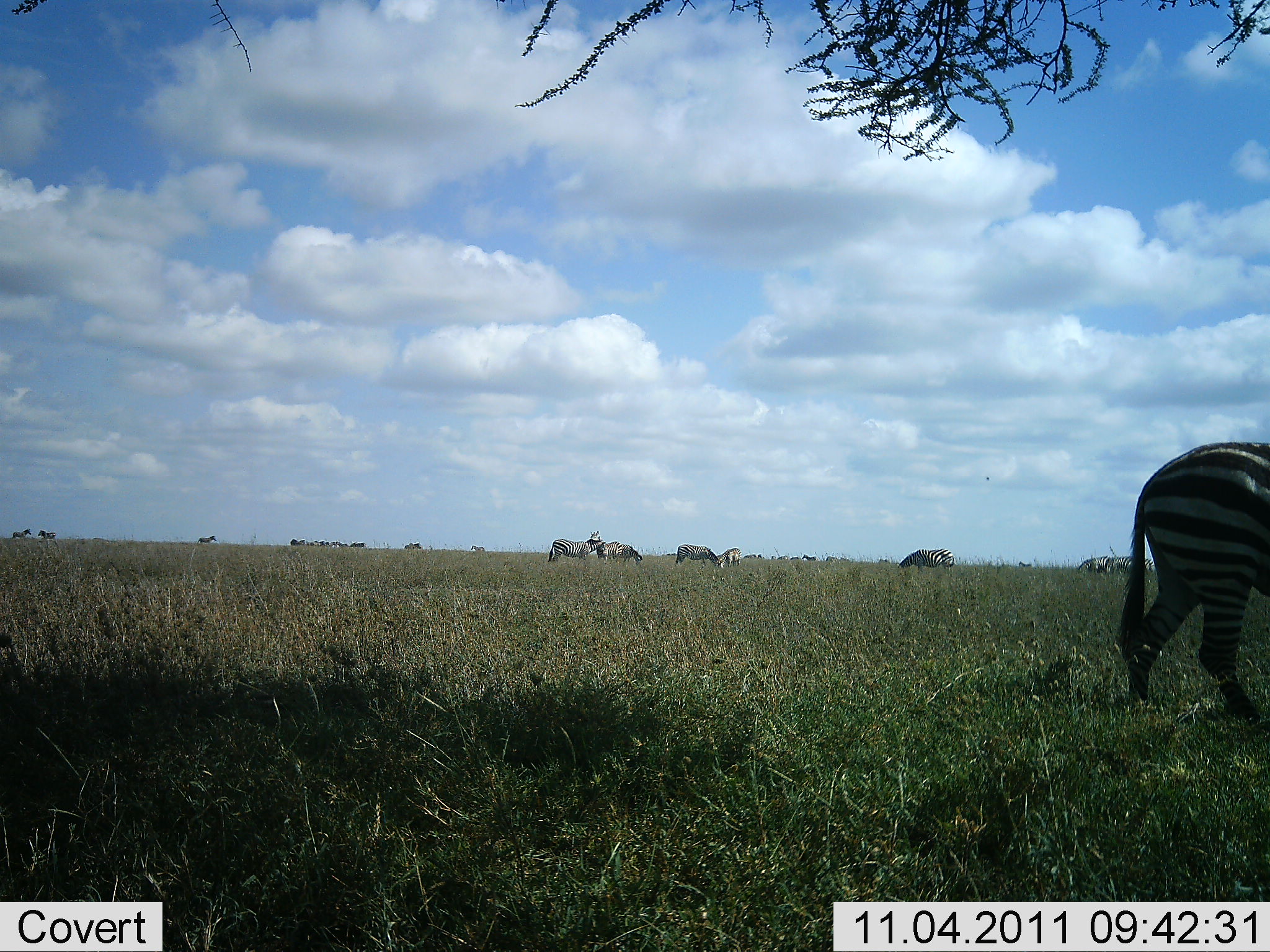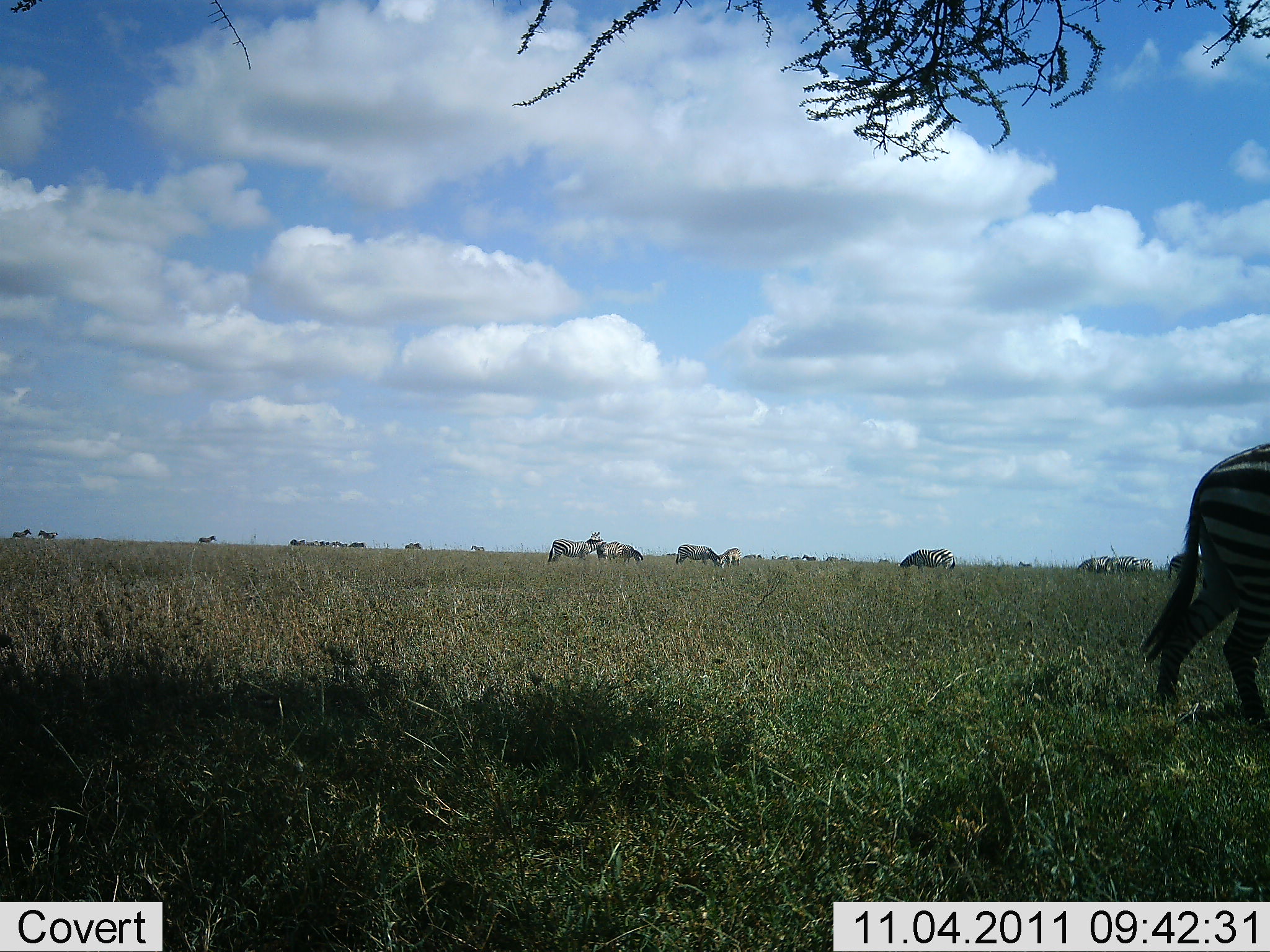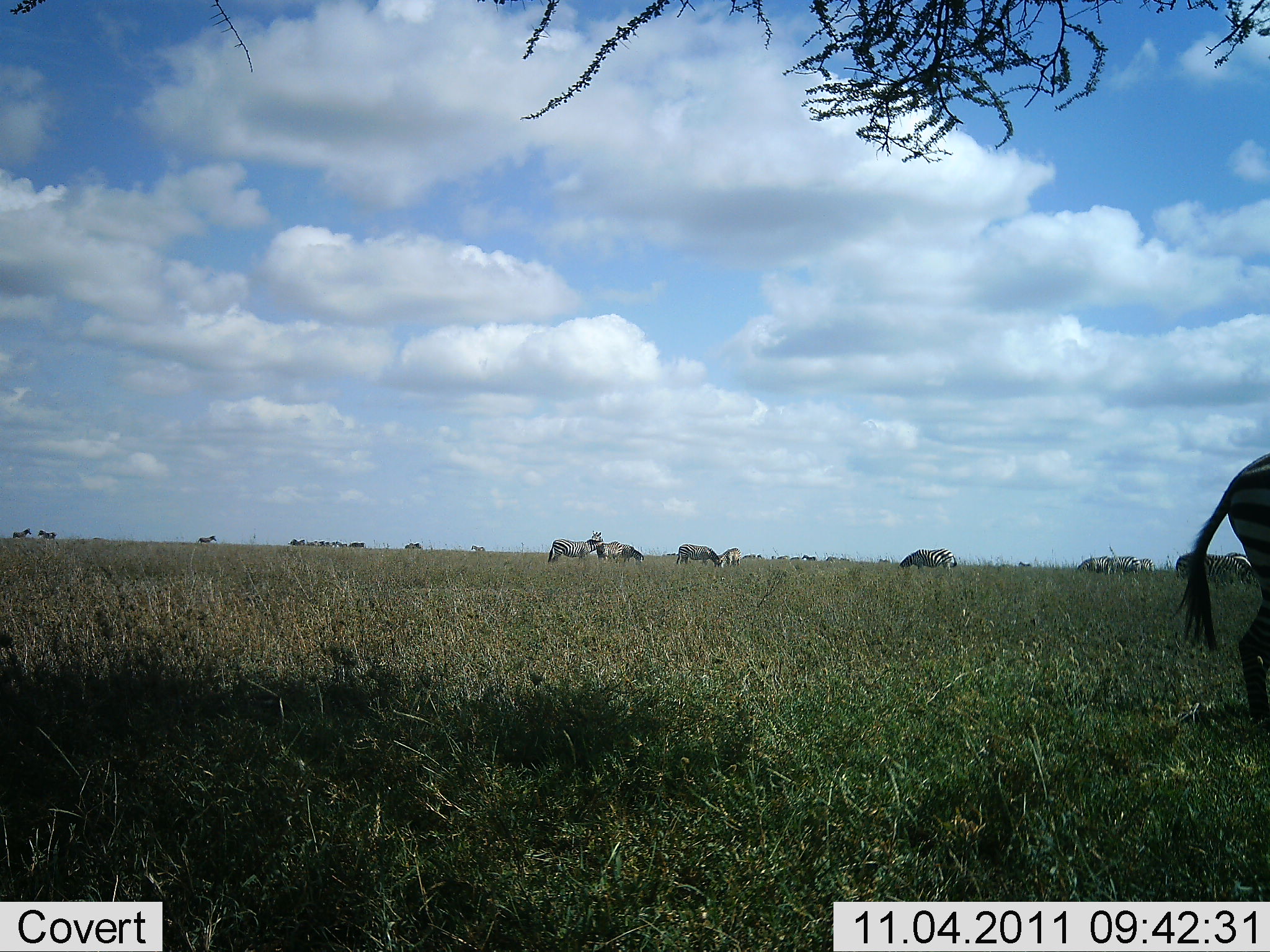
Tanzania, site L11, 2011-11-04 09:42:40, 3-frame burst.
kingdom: Animalia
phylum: Chordata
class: Mammalia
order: Perissodactyla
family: Equidae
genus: Equus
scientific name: Equus quagga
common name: plains zebra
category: zebra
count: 11-50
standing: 60%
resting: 0%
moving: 67%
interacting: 7%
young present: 0%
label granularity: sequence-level